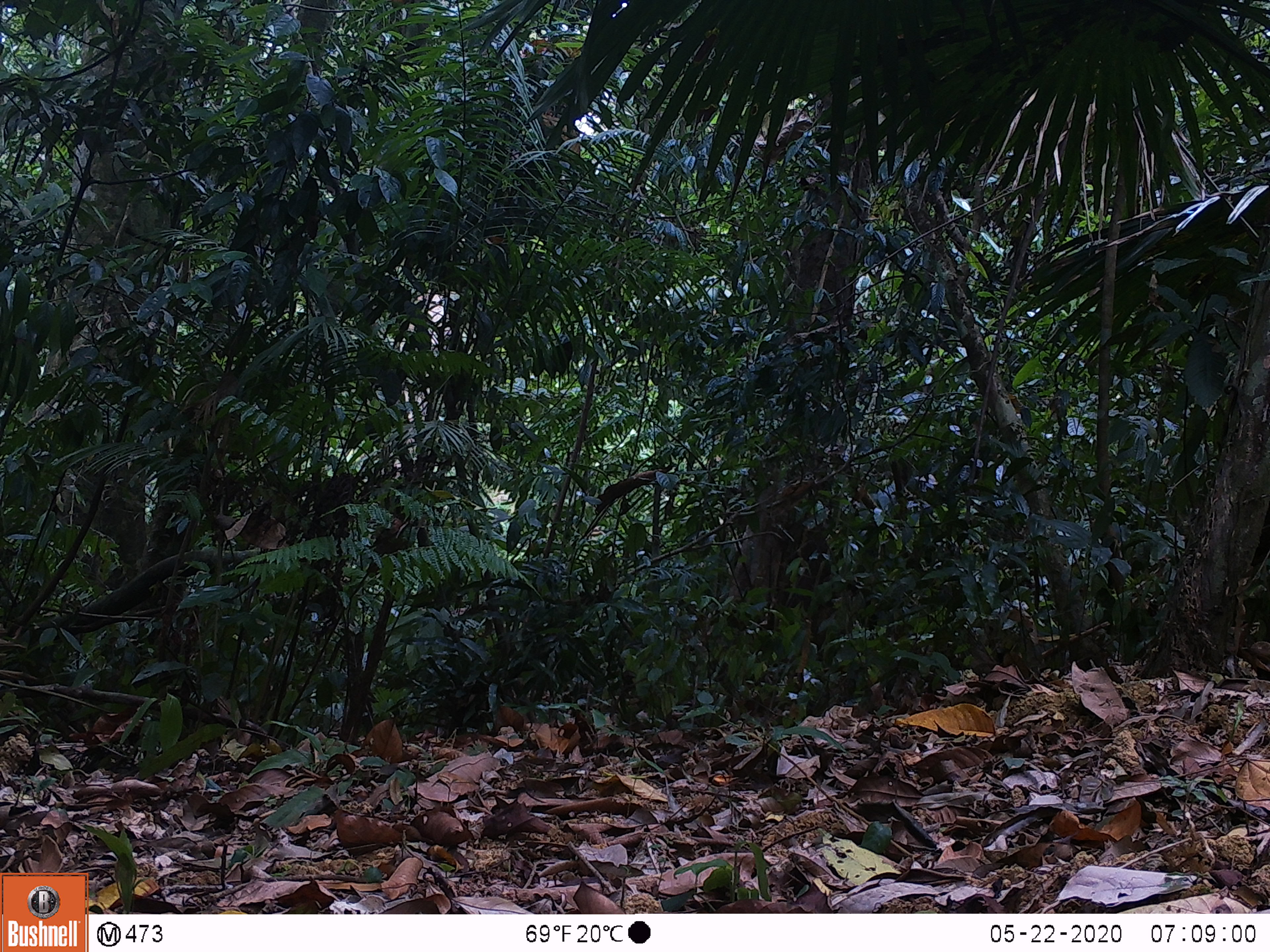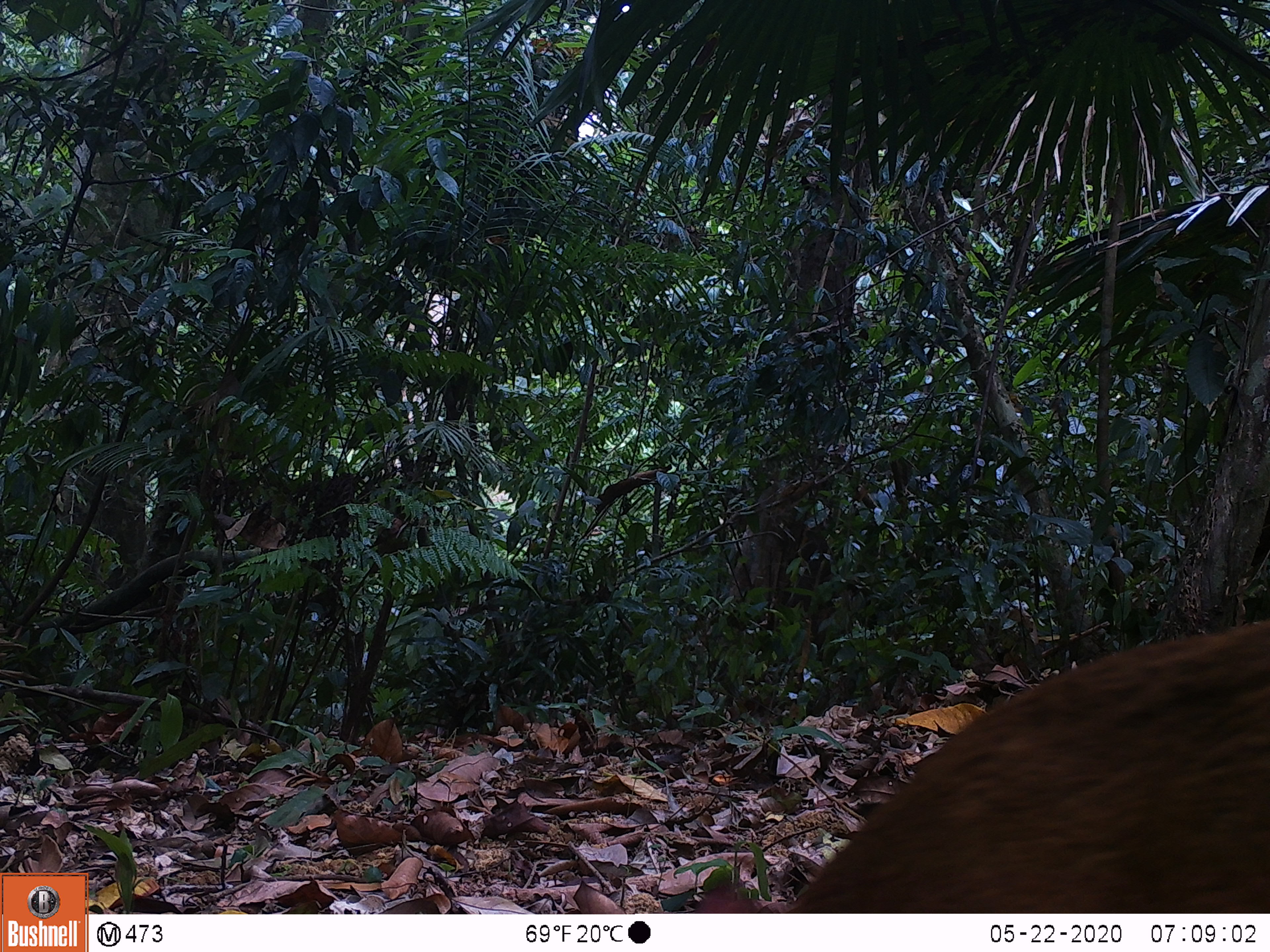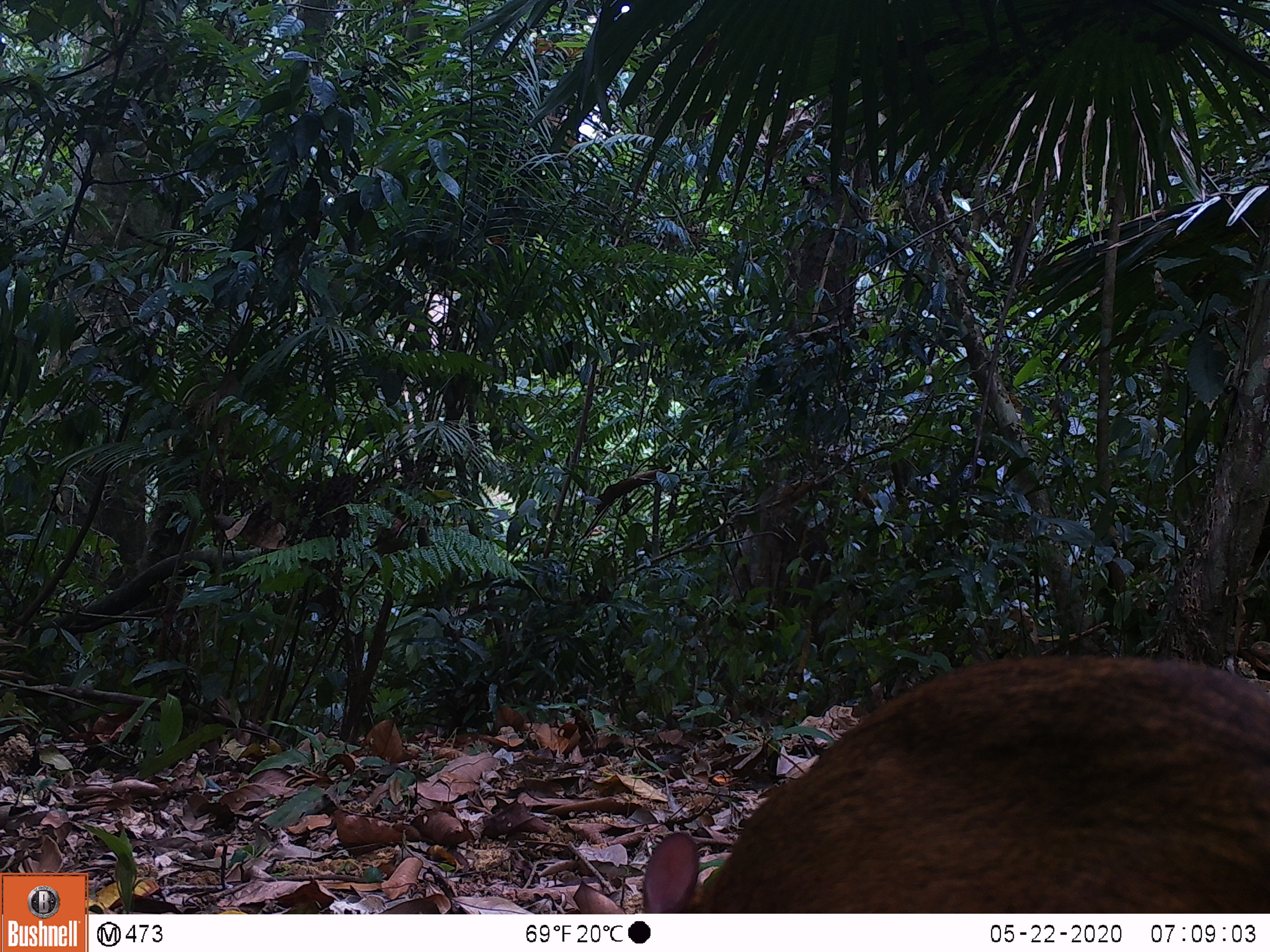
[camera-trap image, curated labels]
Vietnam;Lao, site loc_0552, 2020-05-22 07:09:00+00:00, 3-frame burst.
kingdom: Animalia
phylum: Chordata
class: Mammalia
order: Artiodactyla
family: Tragulidae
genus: Moschiola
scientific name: Moschiola meminna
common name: chevrotain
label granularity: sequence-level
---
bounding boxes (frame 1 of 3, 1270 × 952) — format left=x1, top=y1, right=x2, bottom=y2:
chevrotain: left=768, top=520, right=876, bottom=672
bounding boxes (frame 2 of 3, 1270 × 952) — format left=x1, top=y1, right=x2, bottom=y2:
chevrotain: left=788, top=613, right=1270, bottom=911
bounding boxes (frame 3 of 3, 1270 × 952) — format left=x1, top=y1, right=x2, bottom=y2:
chevrotain: left=642, top=651, right=1270, bottom=909